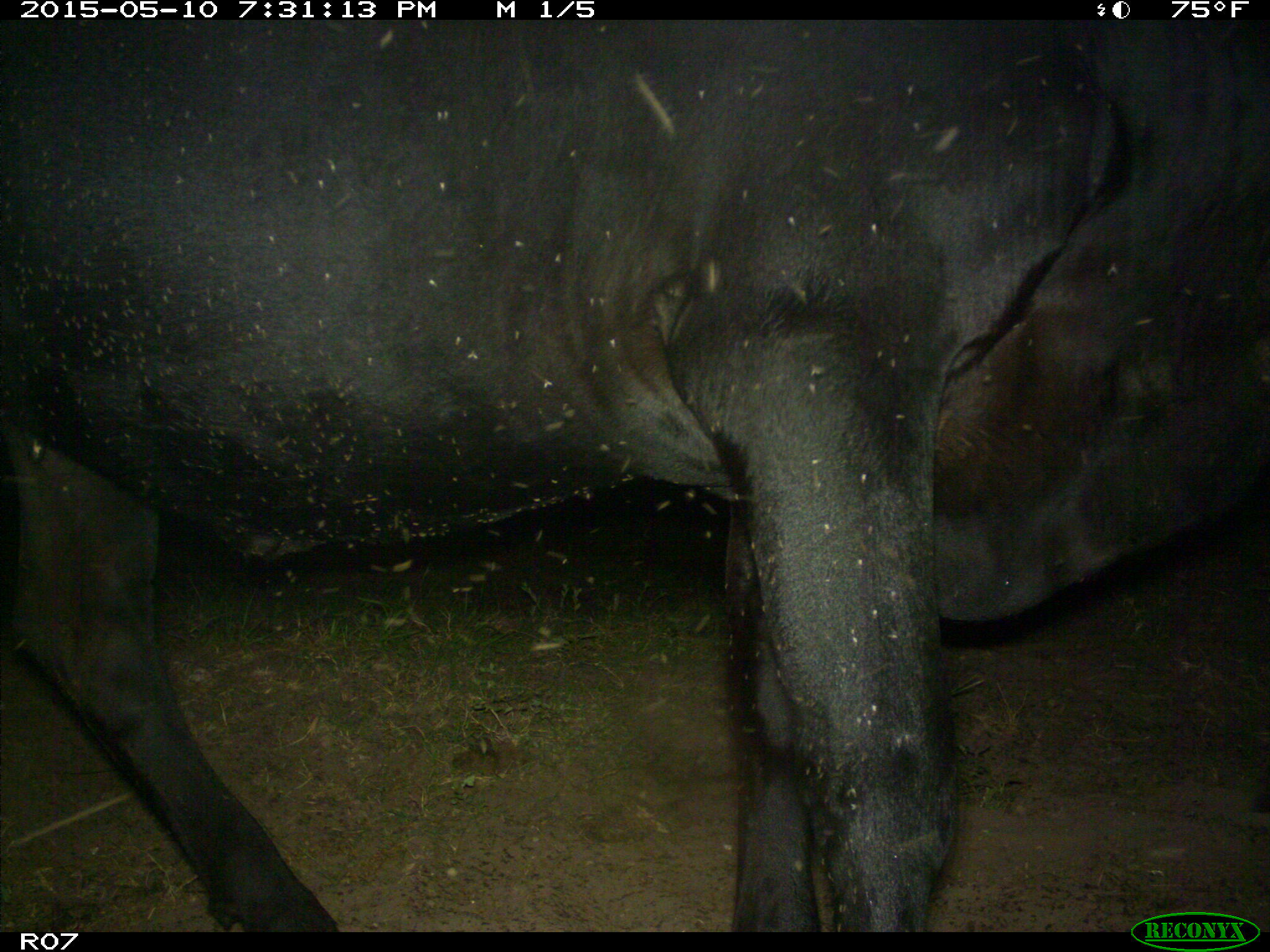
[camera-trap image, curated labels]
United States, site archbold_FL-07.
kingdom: Animalia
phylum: Chordata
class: Mammalia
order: Artiodactyla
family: Bovidae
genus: Bos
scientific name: Bos taurus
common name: domestic cow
Bos taurus (domestic cow).